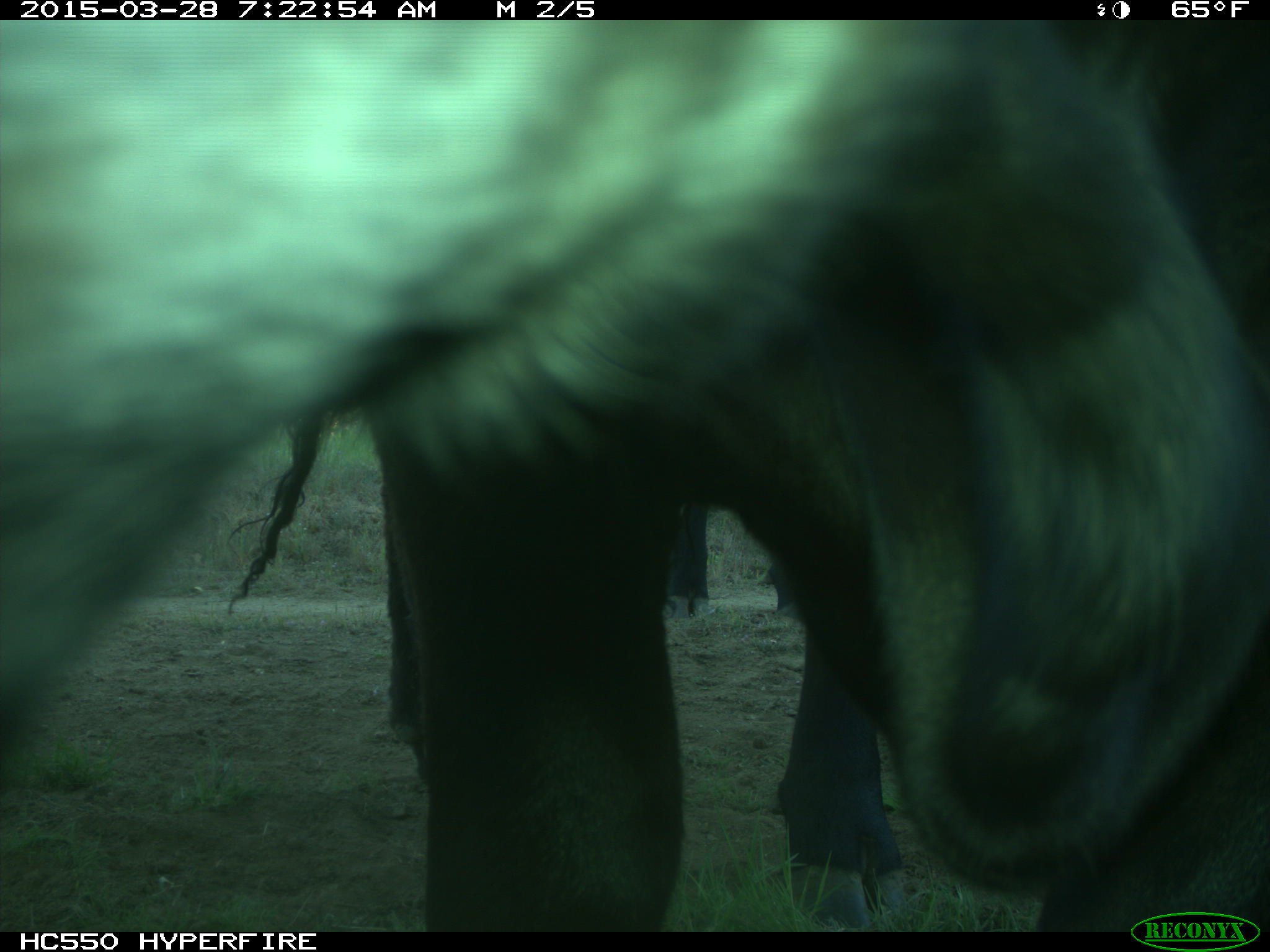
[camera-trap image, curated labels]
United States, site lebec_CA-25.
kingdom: Animalia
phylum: Chordata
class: Mammalia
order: Artiodactyla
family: Bovidae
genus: Bos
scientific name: Bos taurus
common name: domestic cow